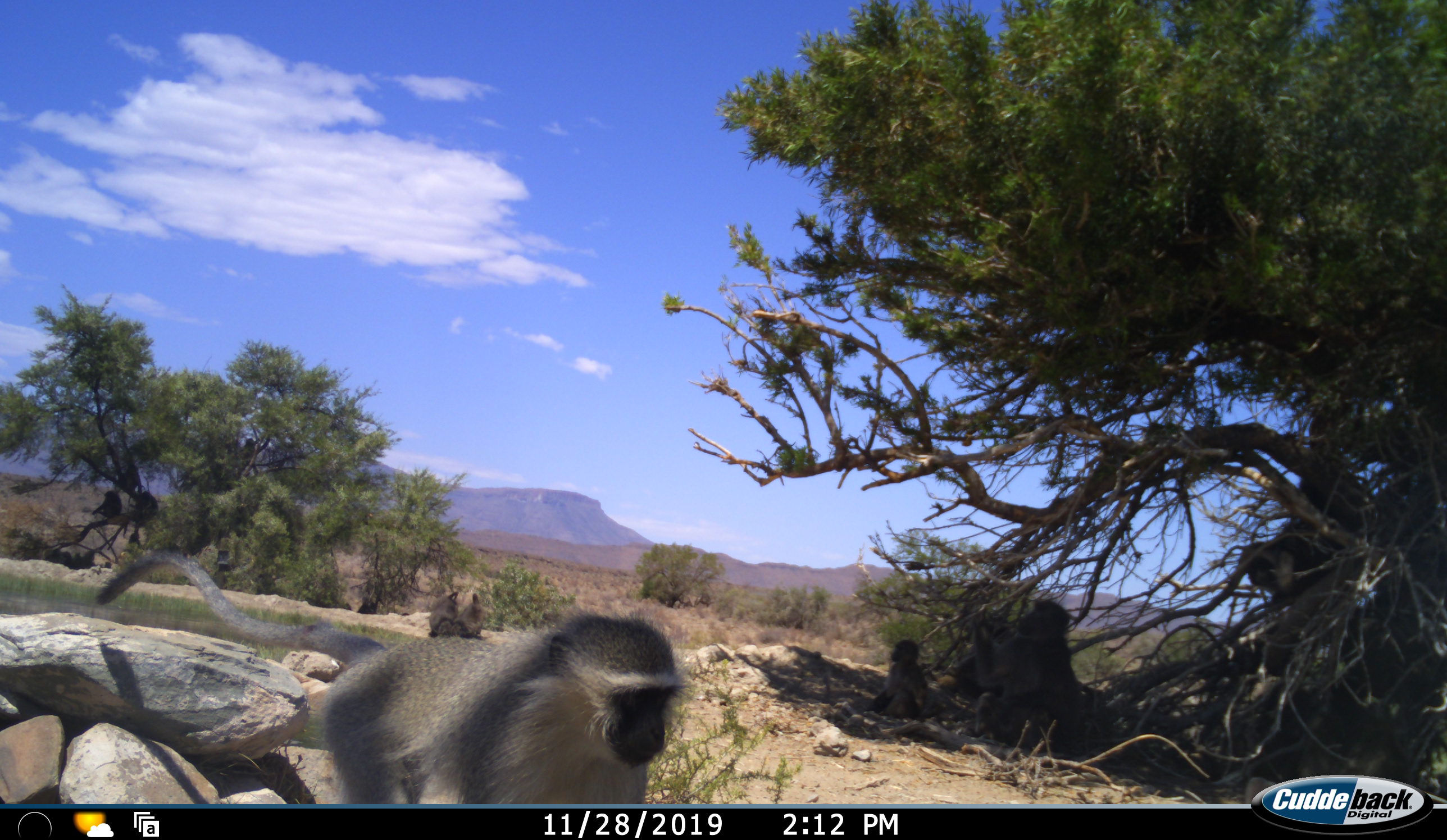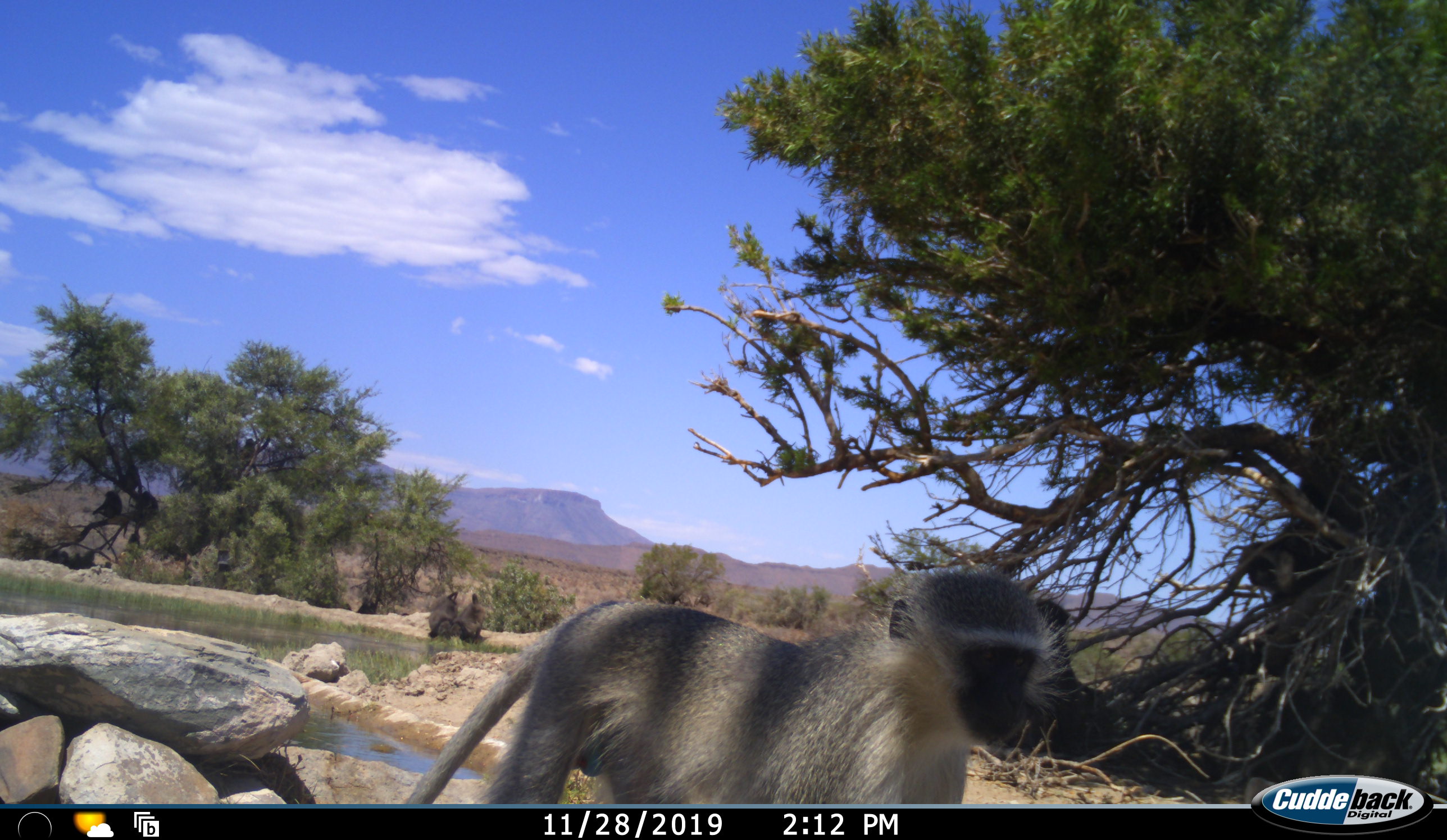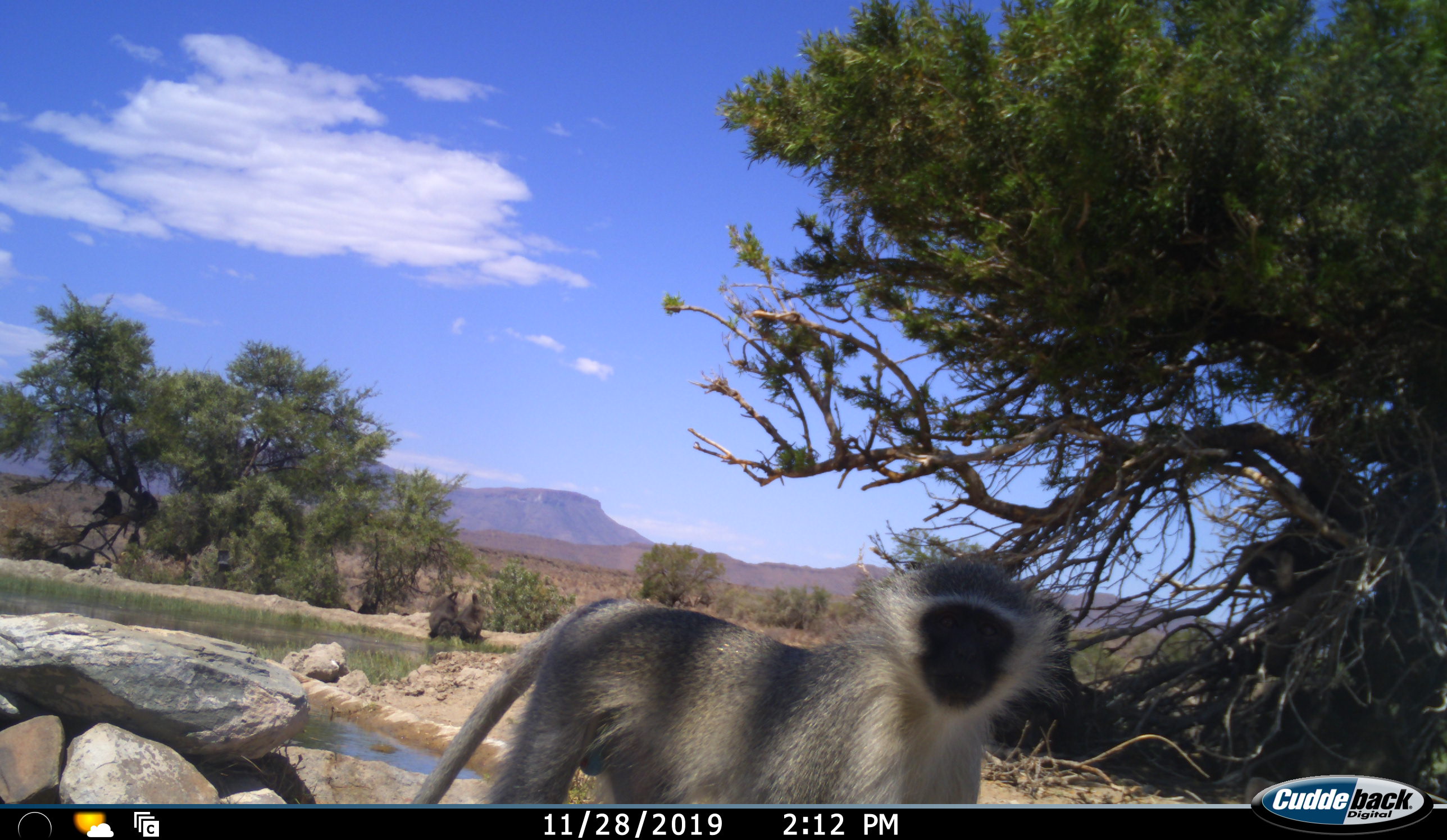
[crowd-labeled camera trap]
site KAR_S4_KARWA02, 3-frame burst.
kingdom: Animalia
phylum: Chordata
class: Mammalia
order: Primates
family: Cercopithecidae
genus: Chlorocebus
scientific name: Chlorocebus pygerythrus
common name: vervet monkey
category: monkeyvervet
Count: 1.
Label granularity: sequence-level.